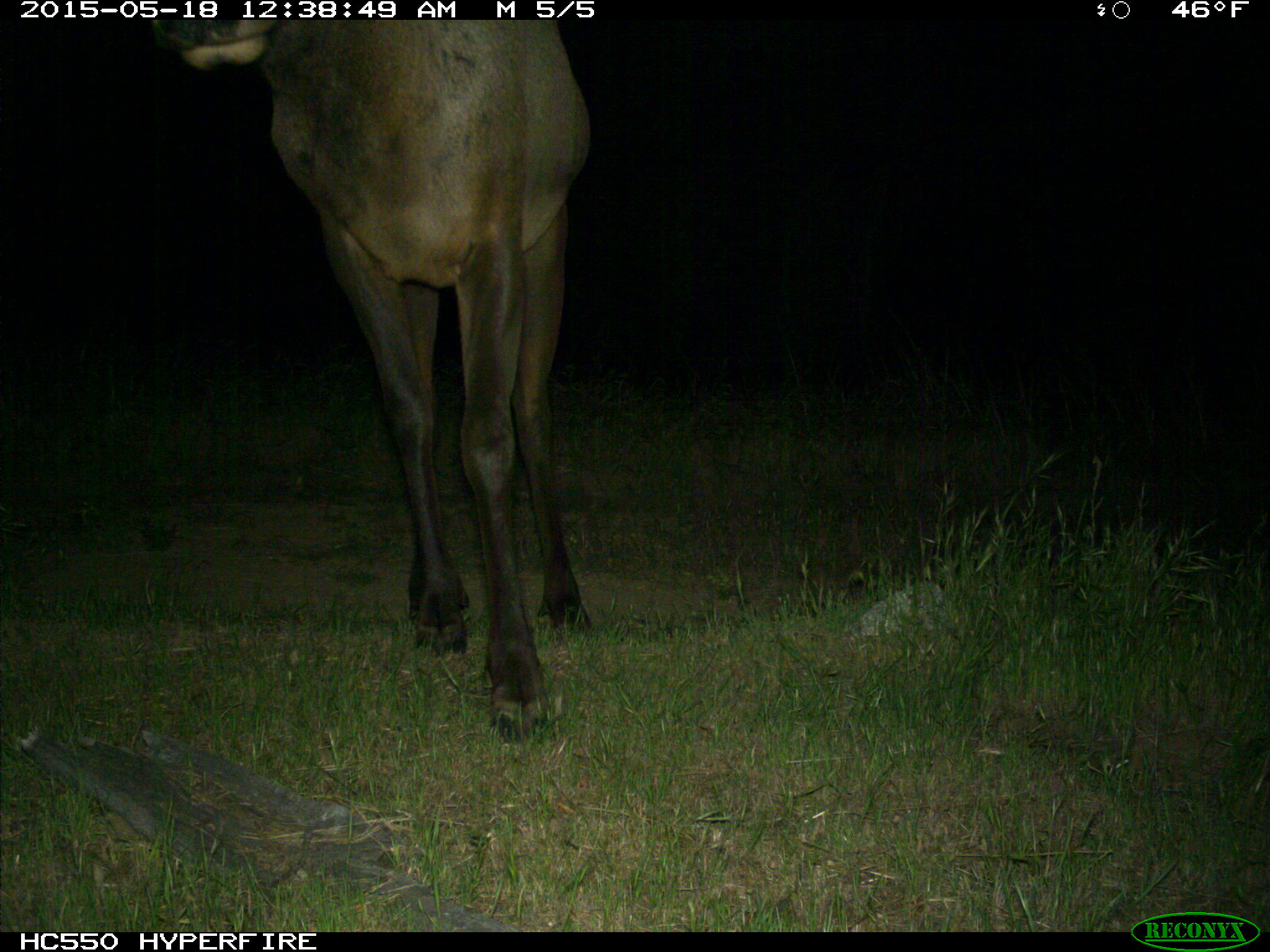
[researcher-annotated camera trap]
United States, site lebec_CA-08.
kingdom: Animalia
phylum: Chordata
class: Mammalia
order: Artiodactyla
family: Cervidae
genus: Cervus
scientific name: Cervus canadensis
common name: elk